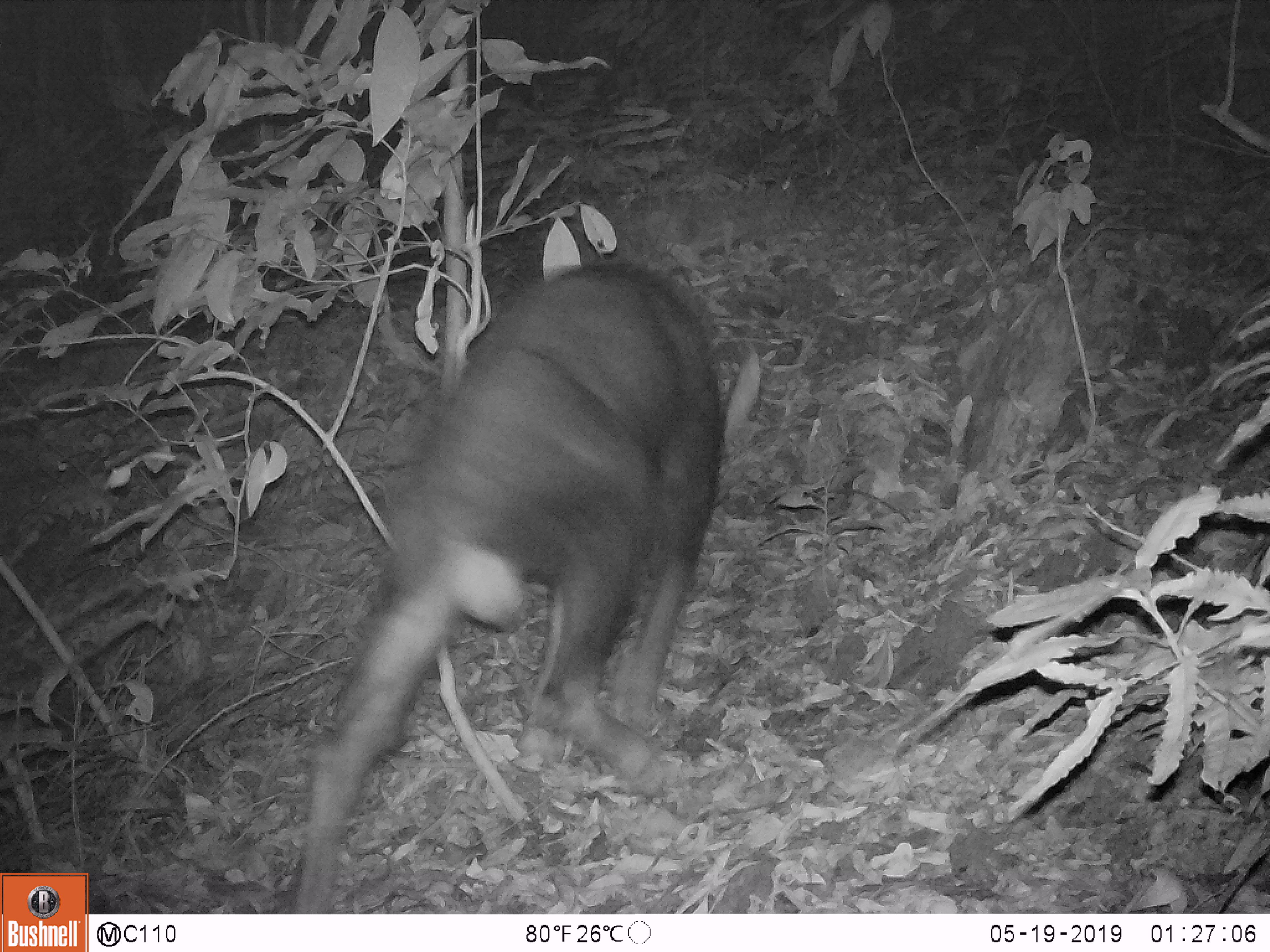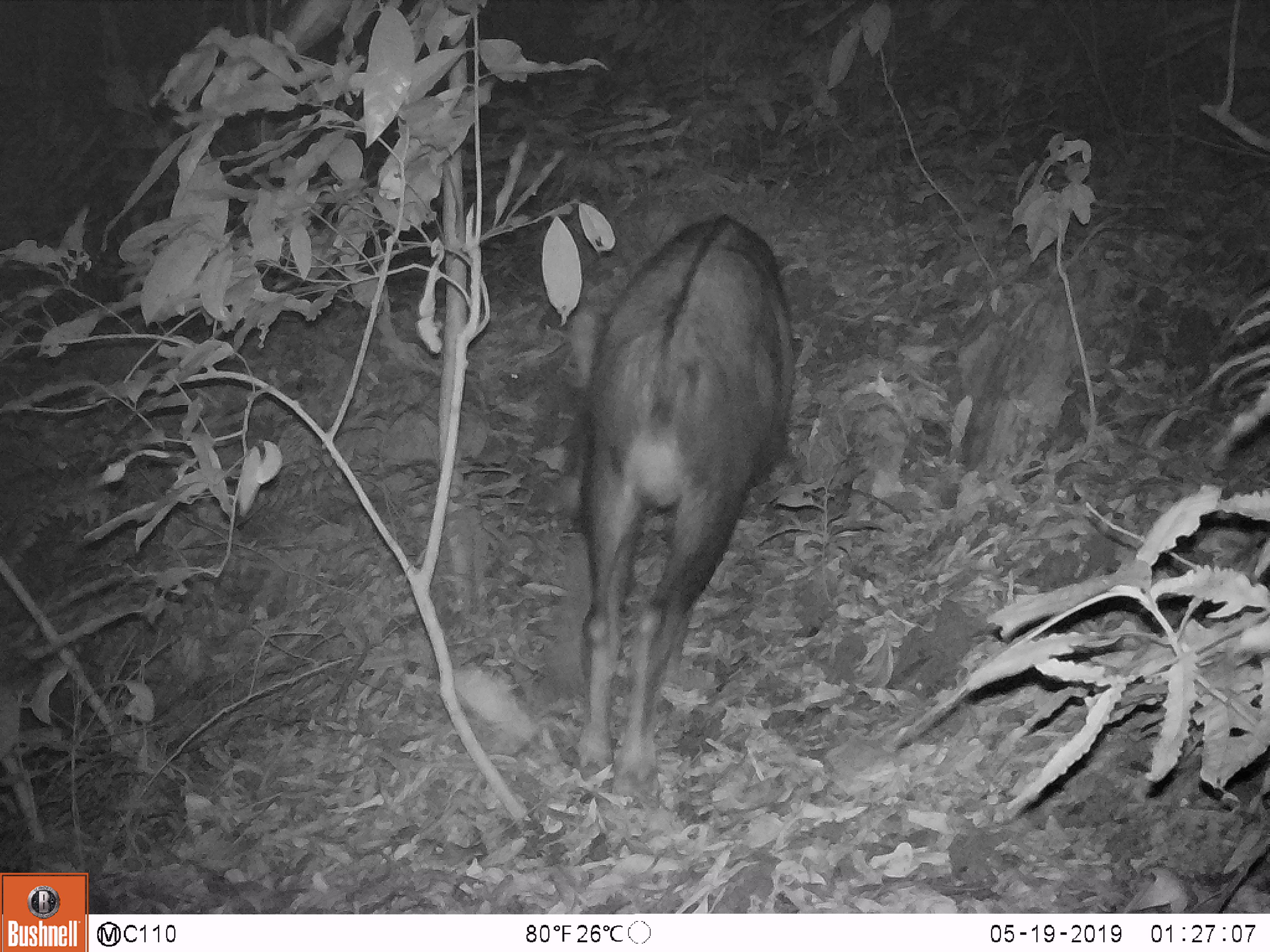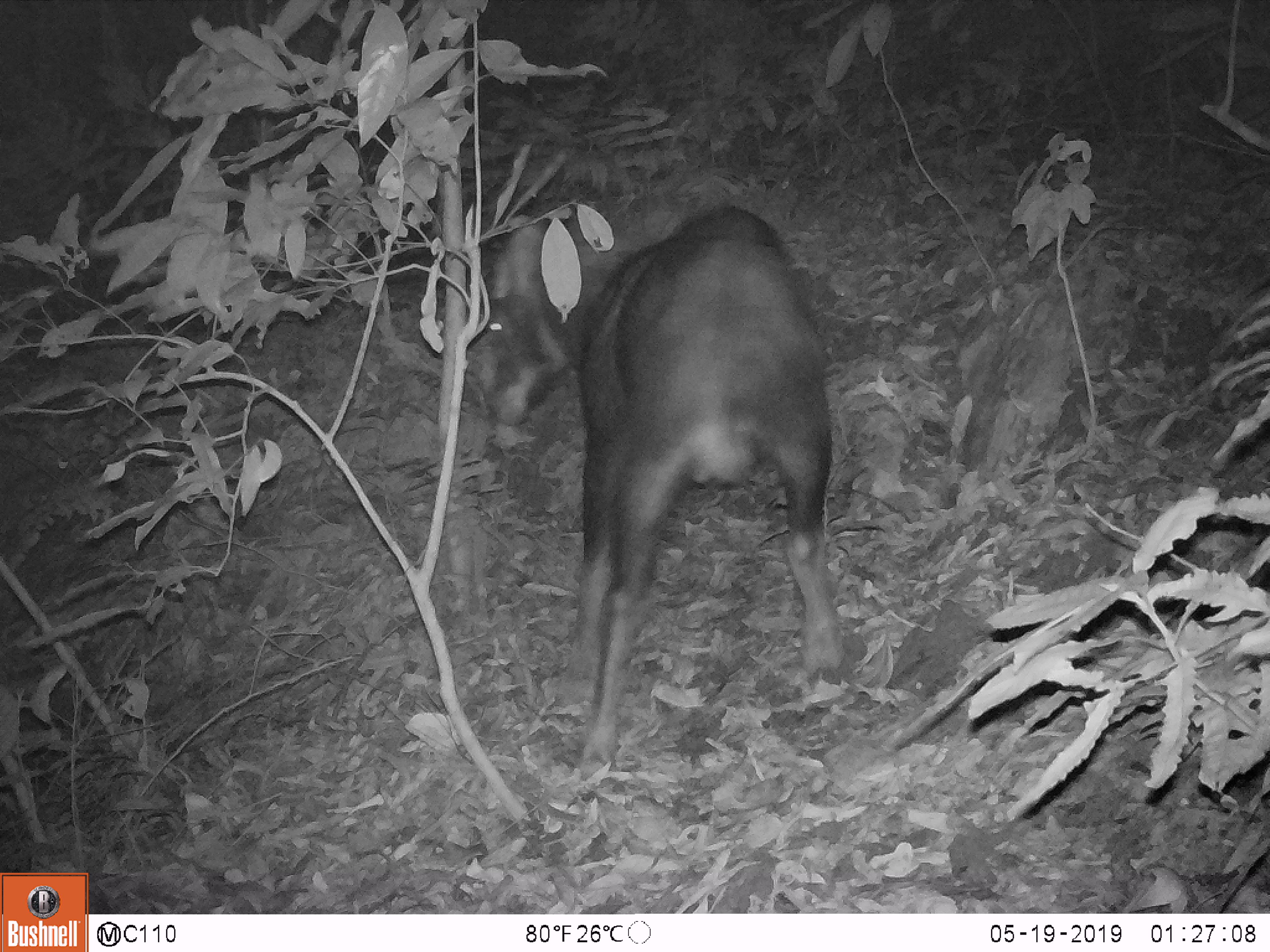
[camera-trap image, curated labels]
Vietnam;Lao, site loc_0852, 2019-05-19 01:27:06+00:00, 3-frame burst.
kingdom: Animalia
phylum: Chordata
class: Mammalia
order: Artiodactyla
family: Bovidae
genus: Capricornis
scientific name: Capricornis sumatraensis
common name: chinese serow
Chinese serow (Capricornis sumatraensis). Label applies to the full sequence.